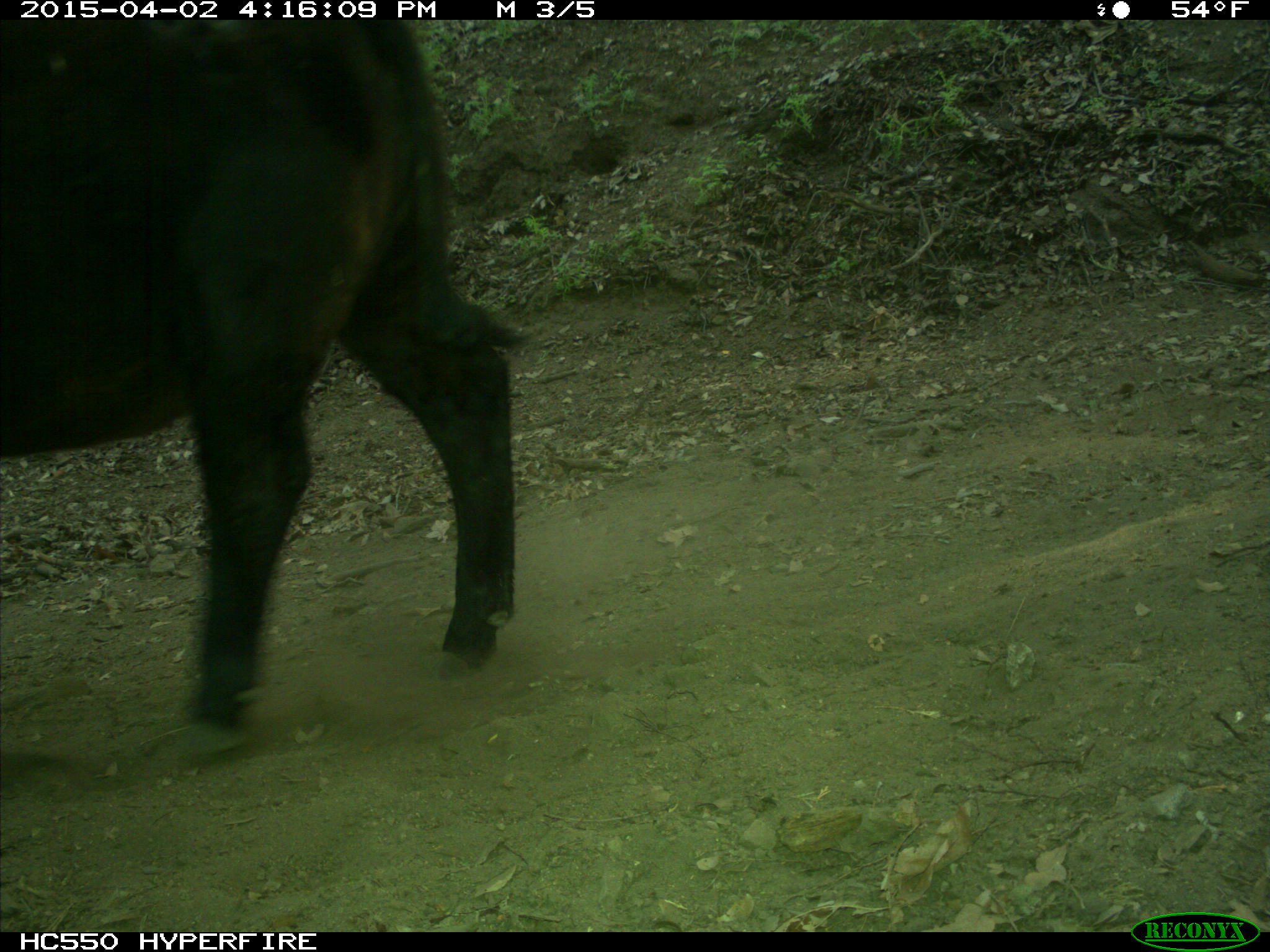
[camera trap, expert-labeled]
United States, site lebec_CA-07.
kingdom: Animalia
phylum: Chordata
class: Mammalia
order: Artiodactyla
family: Bovidae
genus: Bos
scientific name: Bos taurus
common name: domestic cow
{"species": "Bos taurus (domestic cow)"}